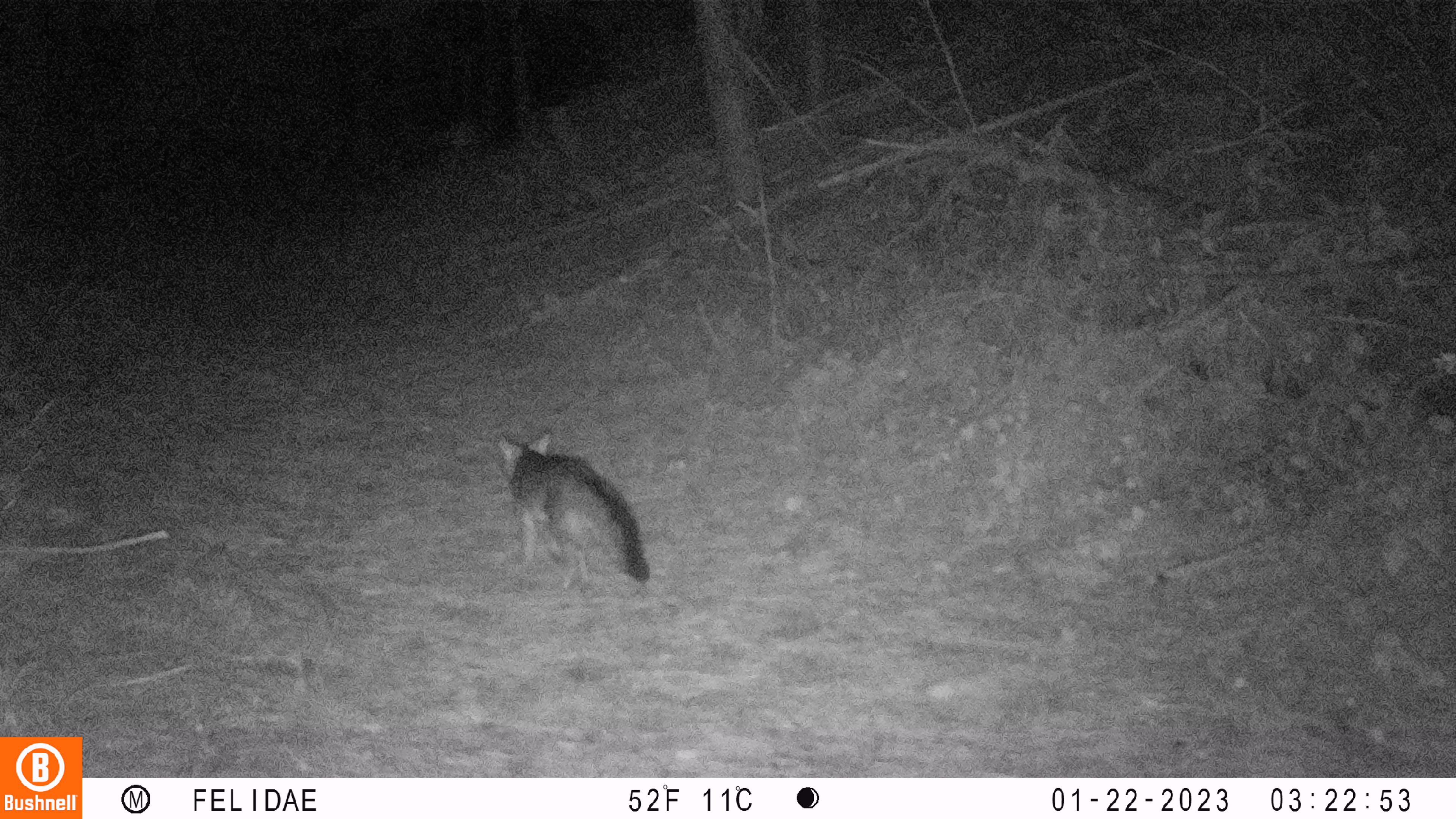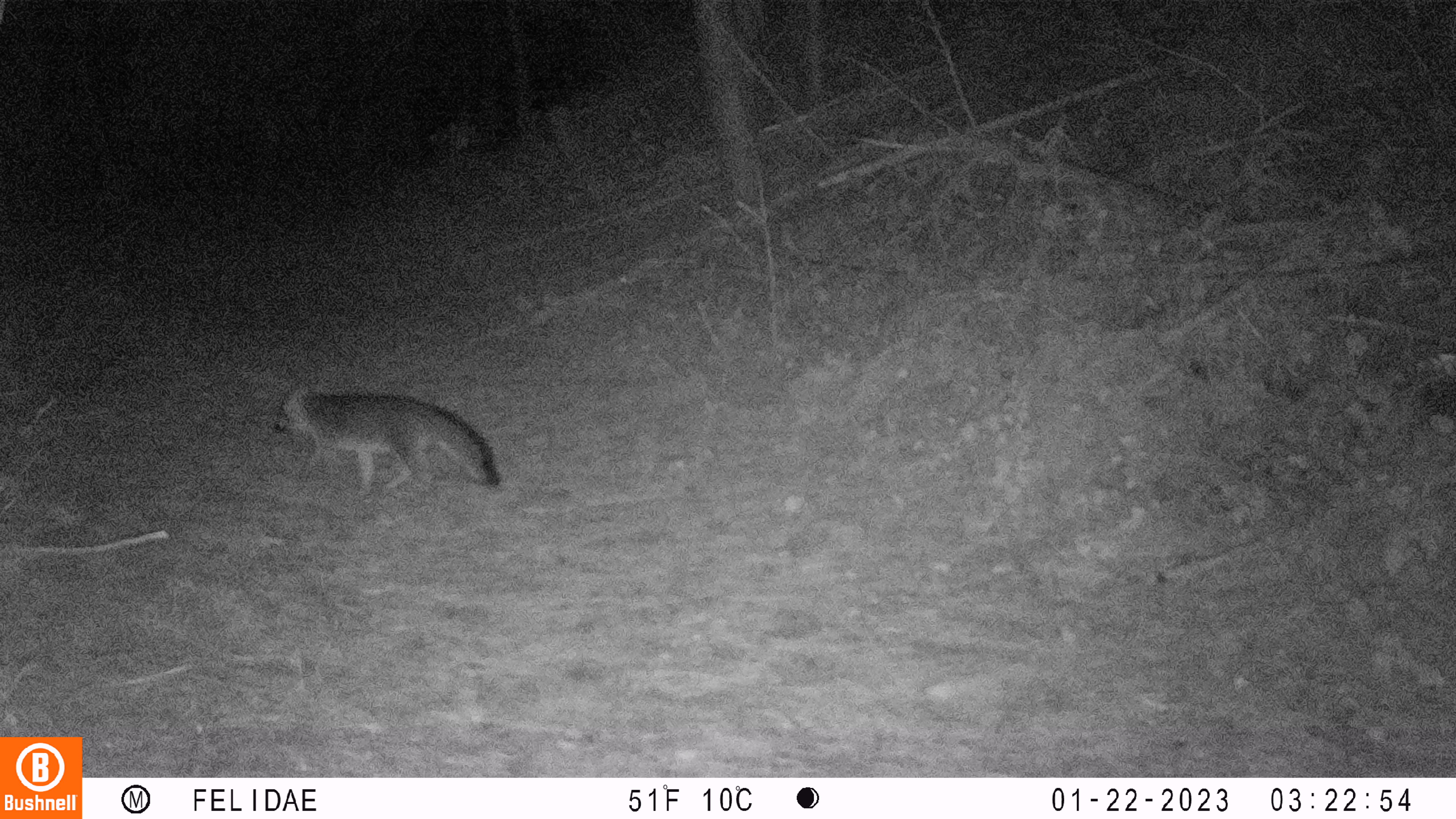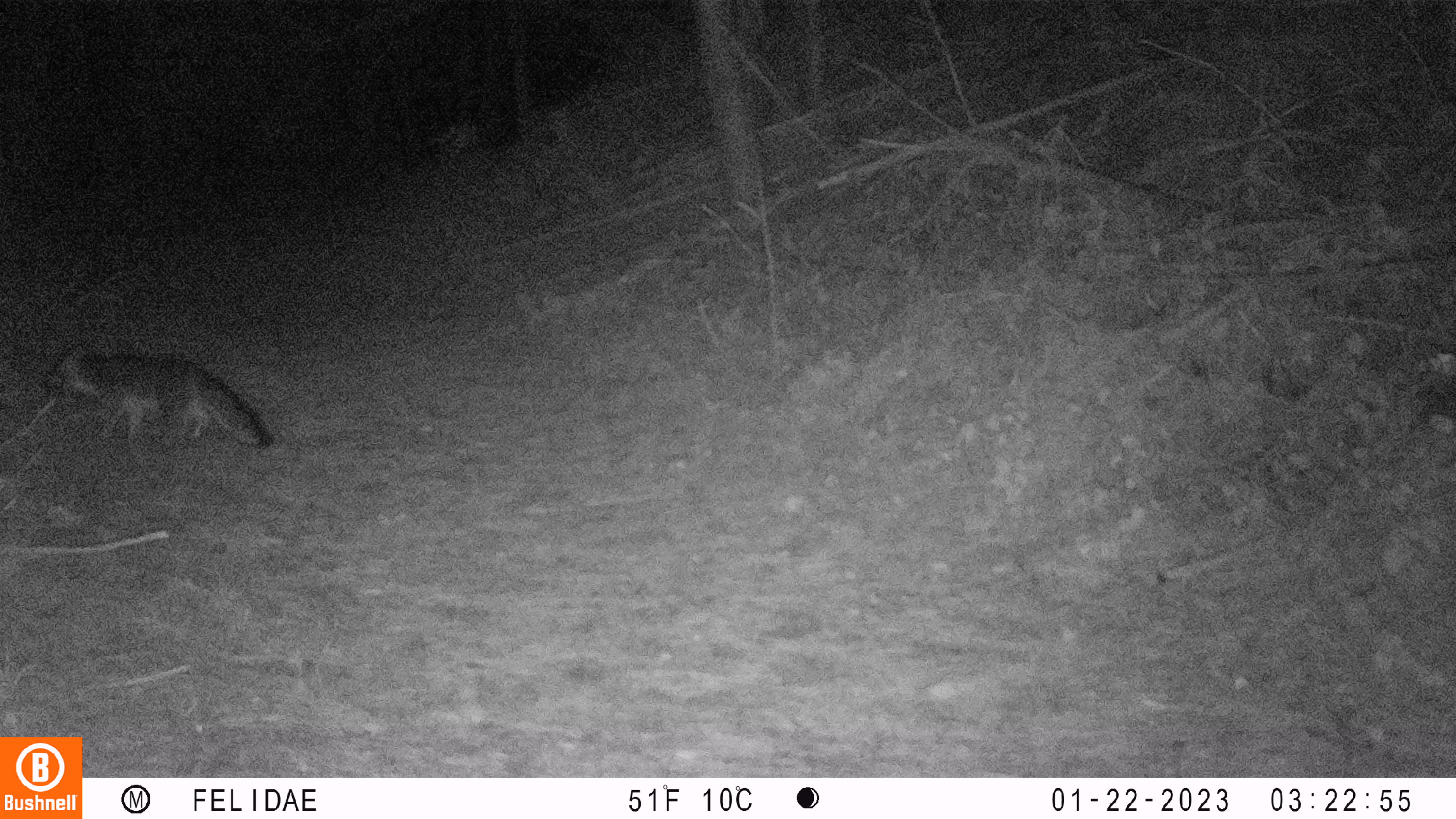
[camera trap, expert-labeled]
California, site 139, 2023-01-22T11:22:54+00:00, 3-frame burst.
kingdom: Animalia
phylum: Chordata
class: Mammalia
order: Carnivora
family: Canidae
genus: Urocyon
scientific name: Urocyon cinereoargenteus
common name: gray fox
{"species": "gray fox (Urocyon cinereoargenteus)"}